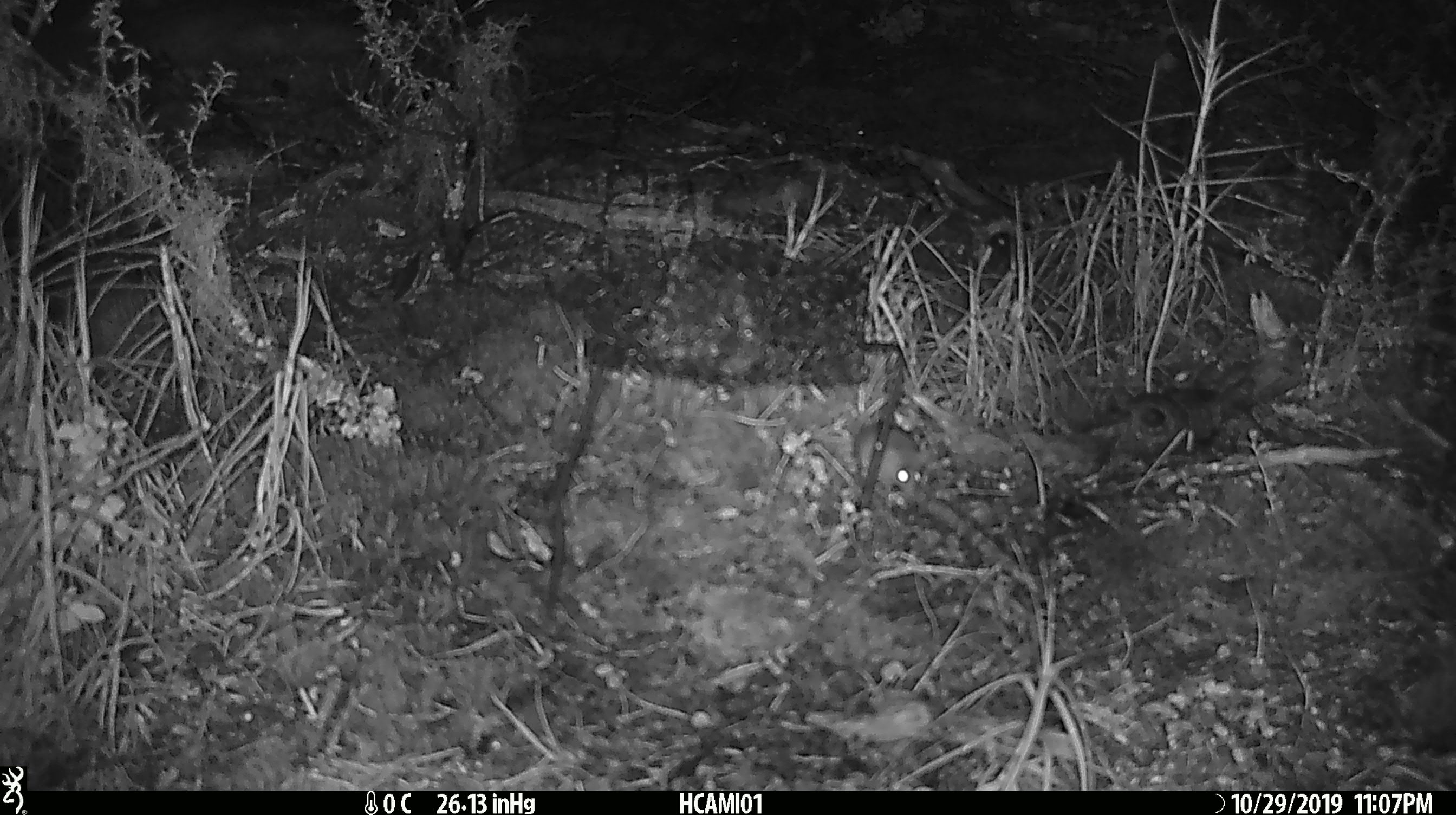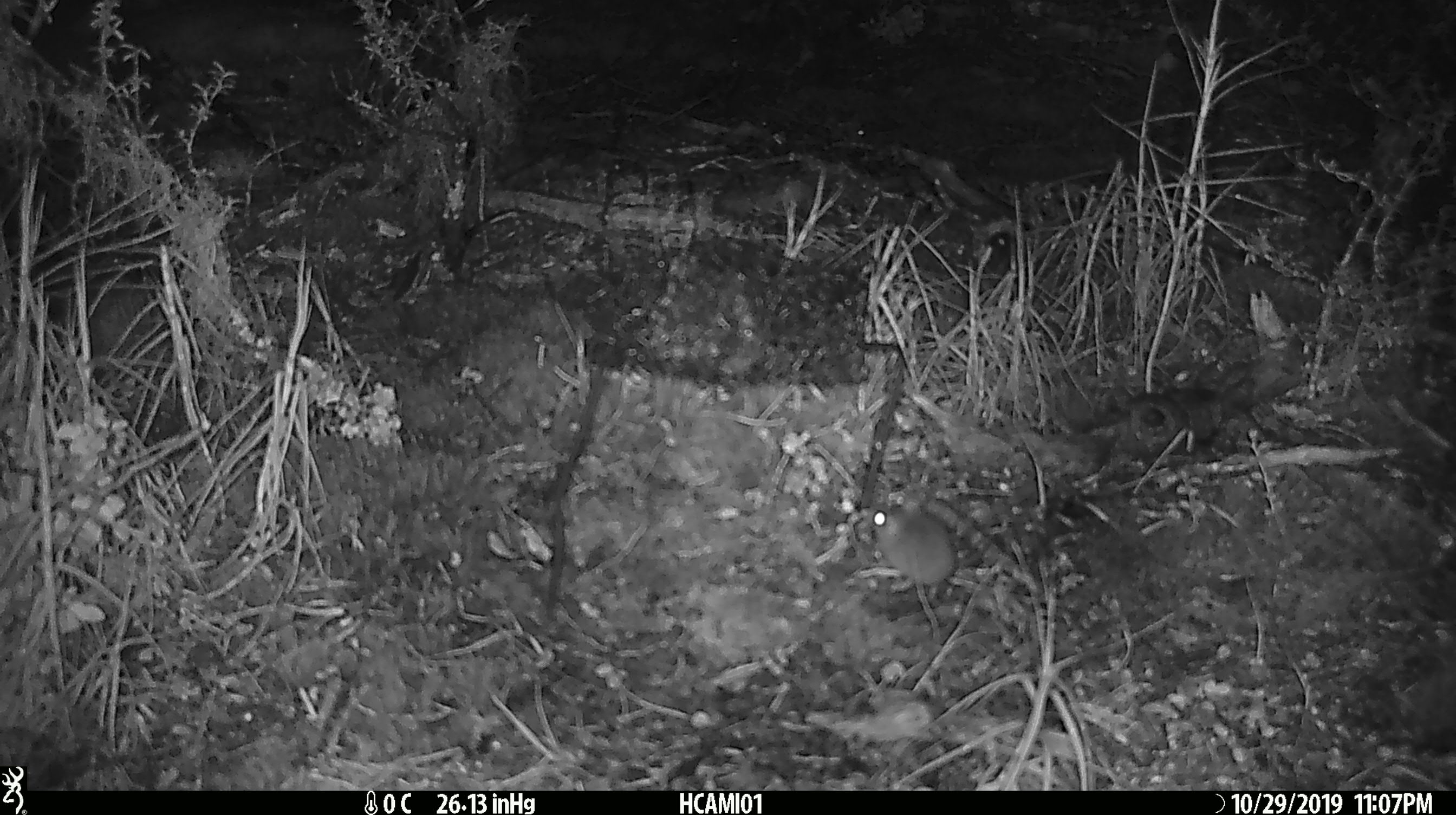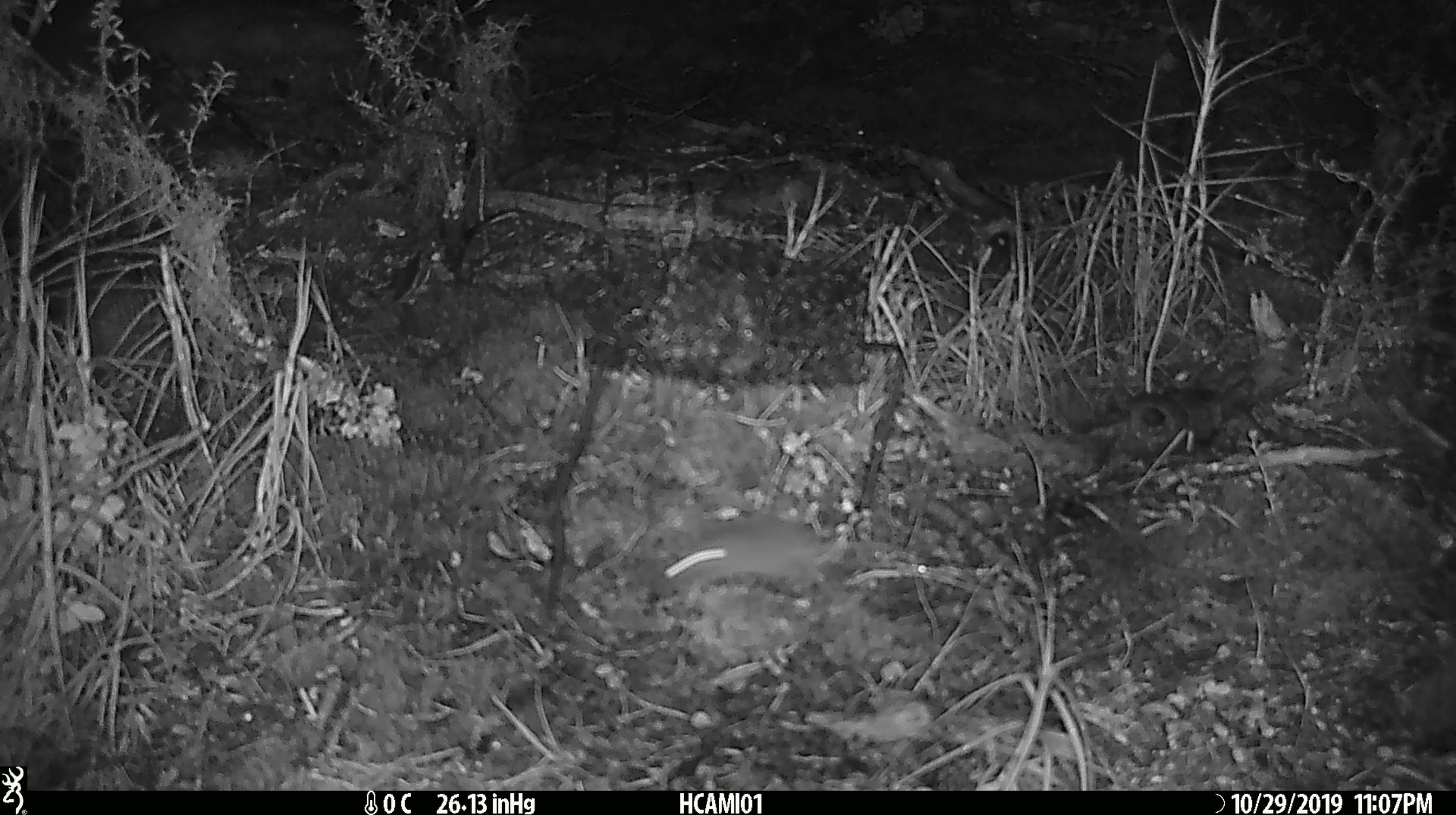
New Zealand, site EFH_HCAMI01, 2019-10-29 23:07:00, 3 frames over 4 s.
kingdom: Animalia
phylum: Chordata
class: Mammalia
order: Rodentia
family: Muridae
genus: Mus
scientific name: Mus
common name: mouse